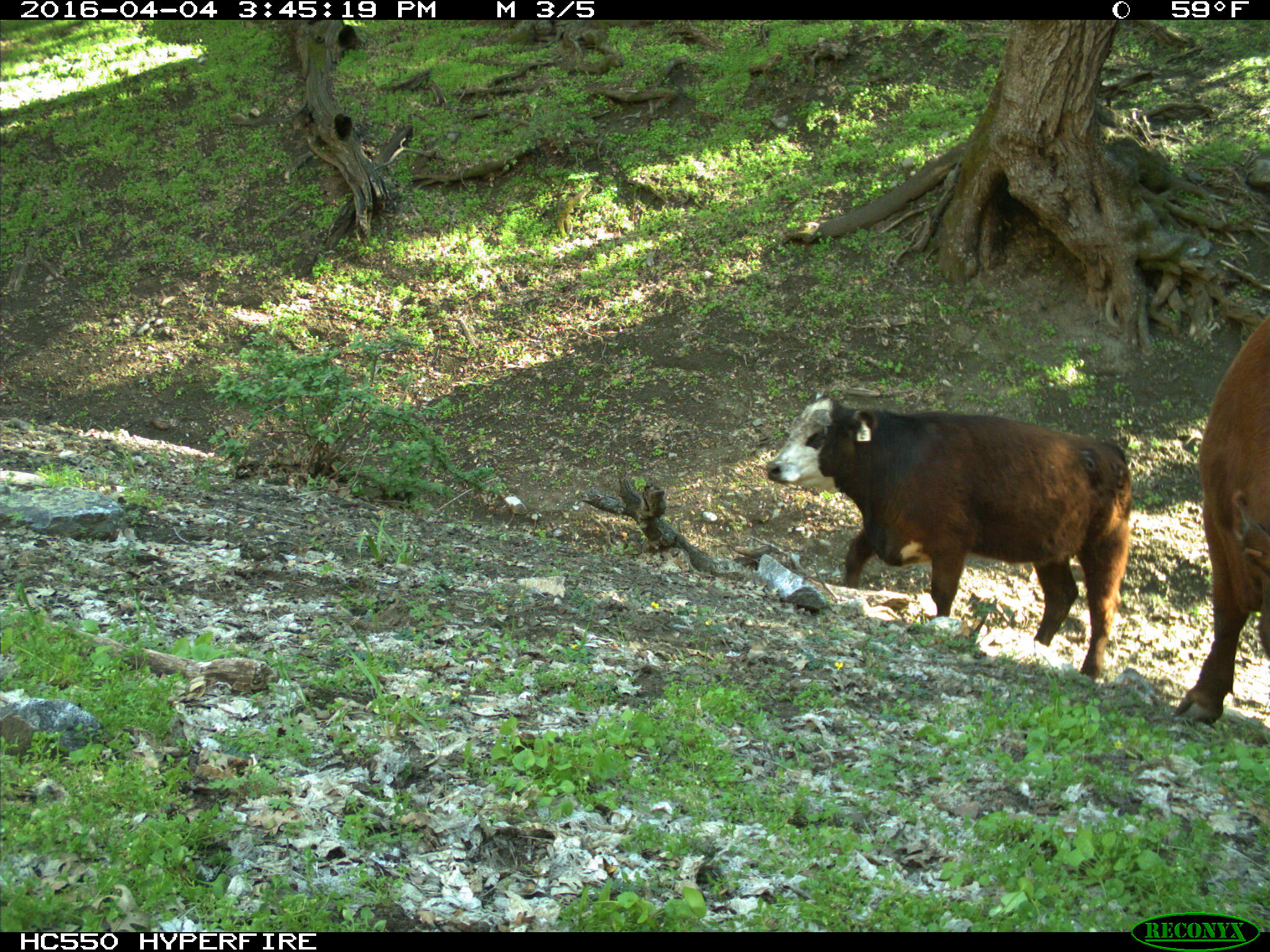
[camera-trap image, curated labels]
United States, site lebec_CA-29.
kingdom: Animalia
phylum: Chordata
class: Mammalia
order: Artiodactyla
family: Bovidae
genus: Bos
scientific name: Bos taurus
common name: domestic cow